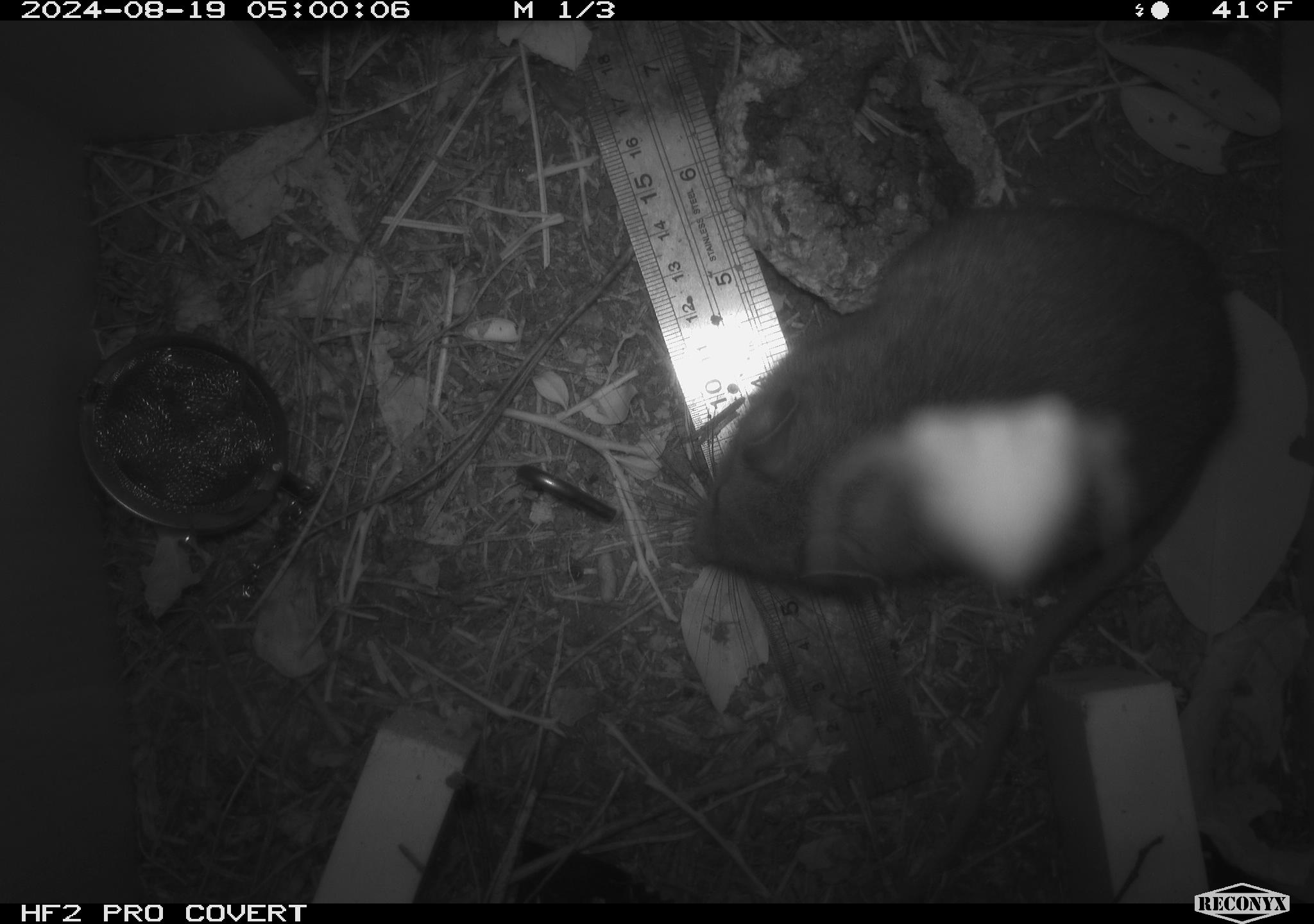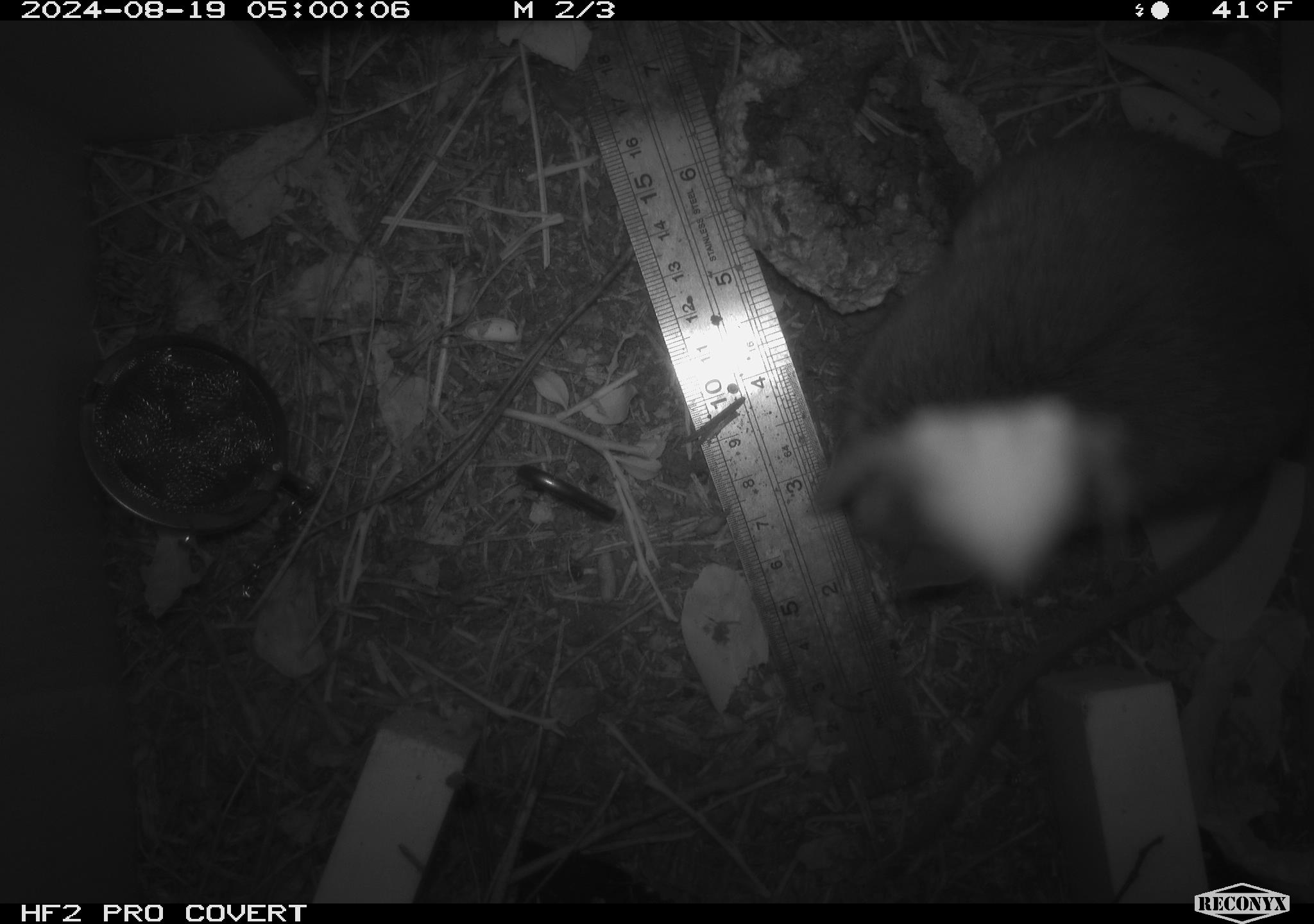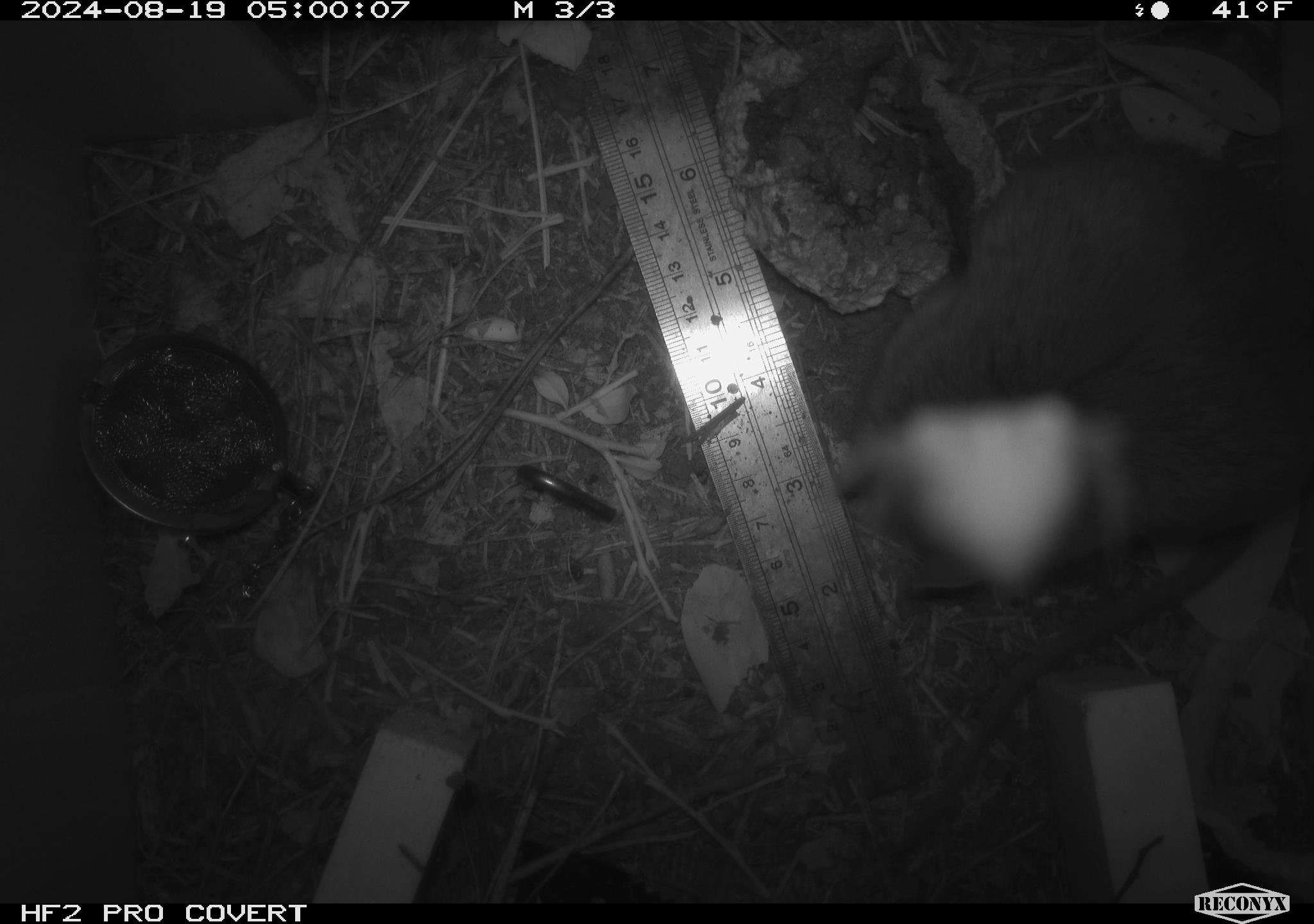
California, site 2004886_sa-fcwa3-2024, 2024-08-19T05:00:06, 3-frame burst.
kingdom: Animalia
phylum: Chordata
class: Mammalia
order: Rodentia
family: Cricetidae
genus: Neotoma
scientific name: Neotoma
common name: pack rat or woodrat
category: neotoma species